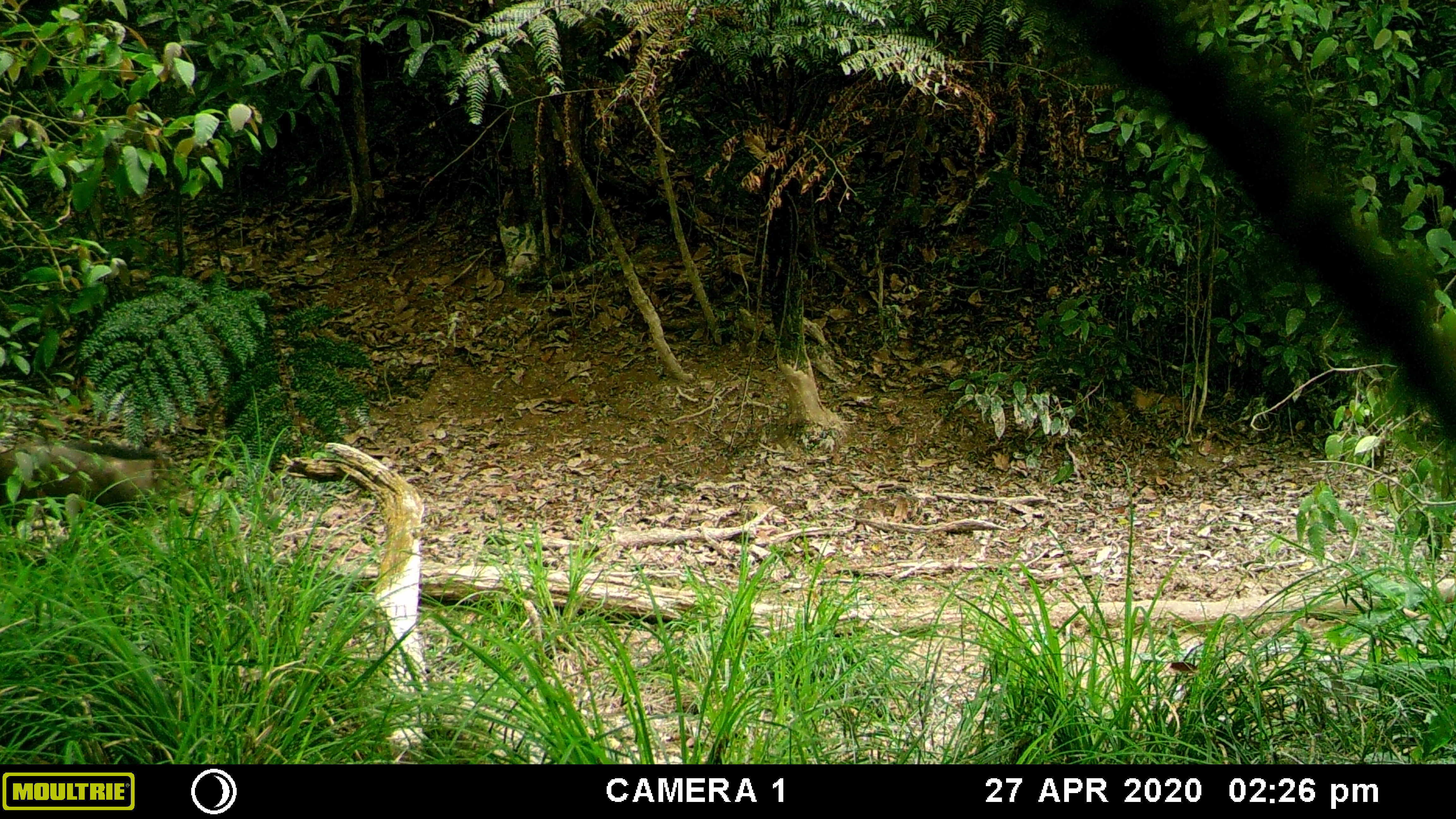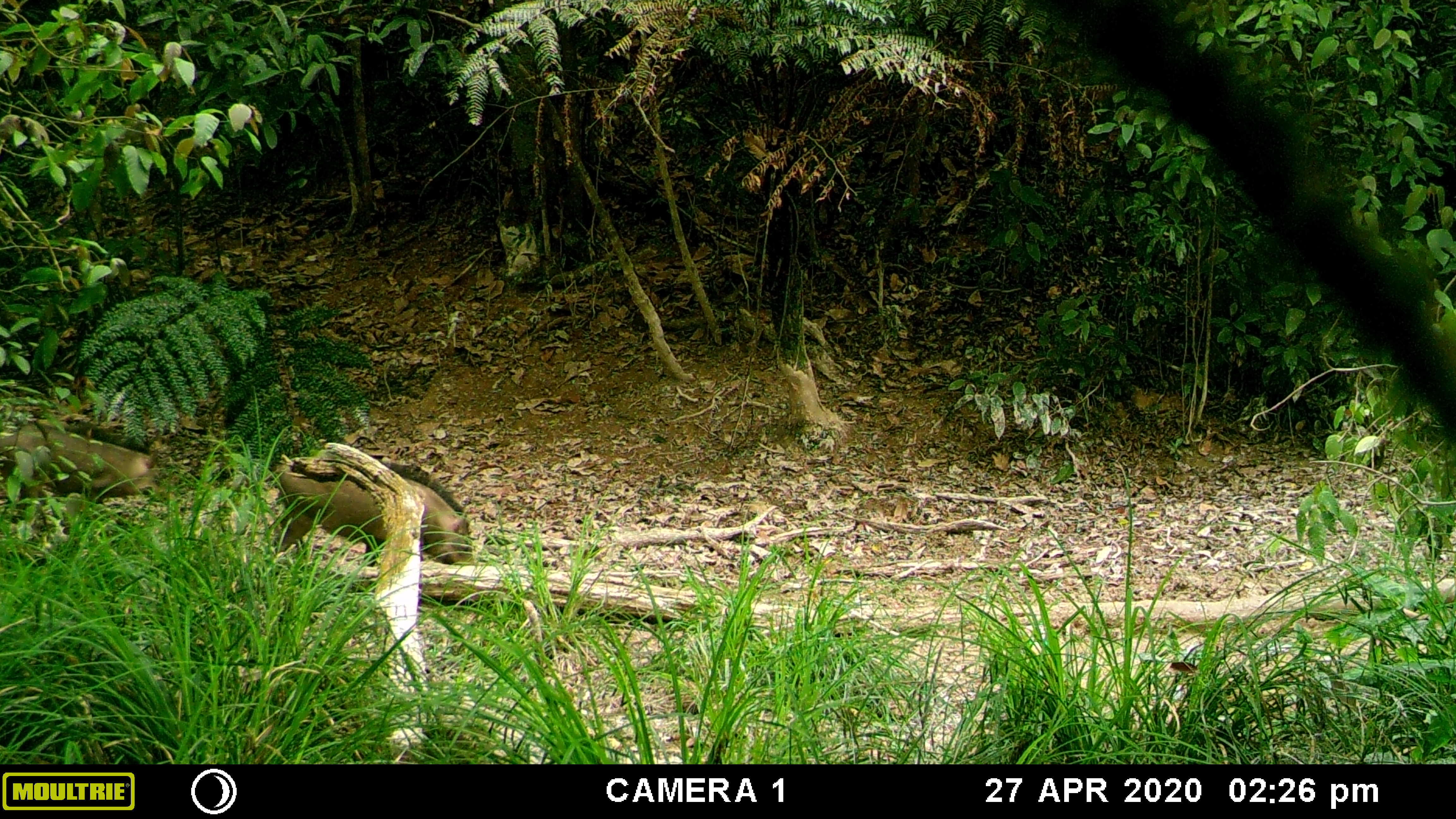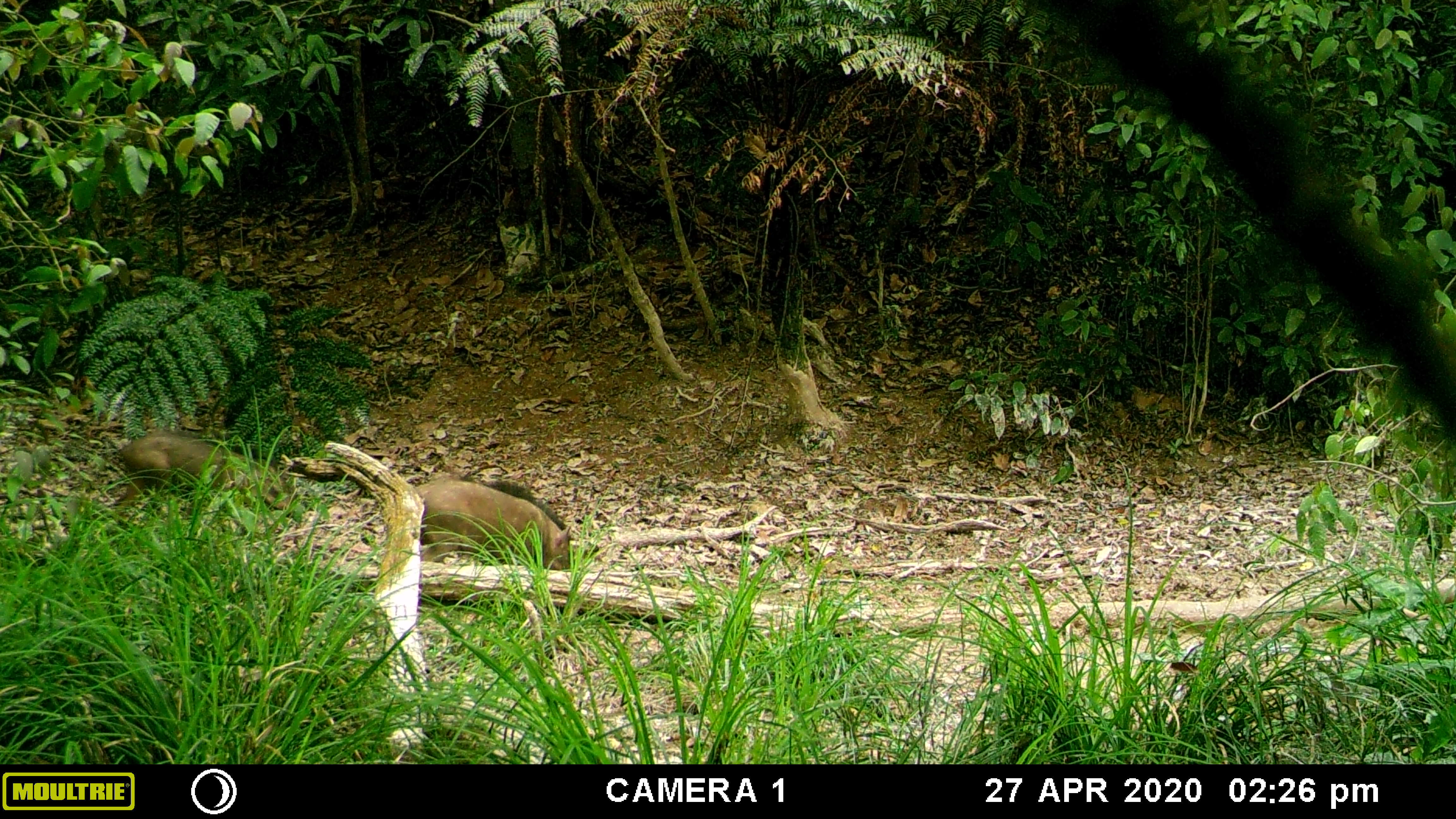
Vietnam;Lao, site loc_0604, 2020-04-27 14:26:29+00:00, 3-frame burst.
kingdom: Animalia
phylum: Chordata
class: Mammalia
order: Artiodactyla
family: Suidae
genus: Sus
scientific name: Sus scrofa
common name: eurasian wild pig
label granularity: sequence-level